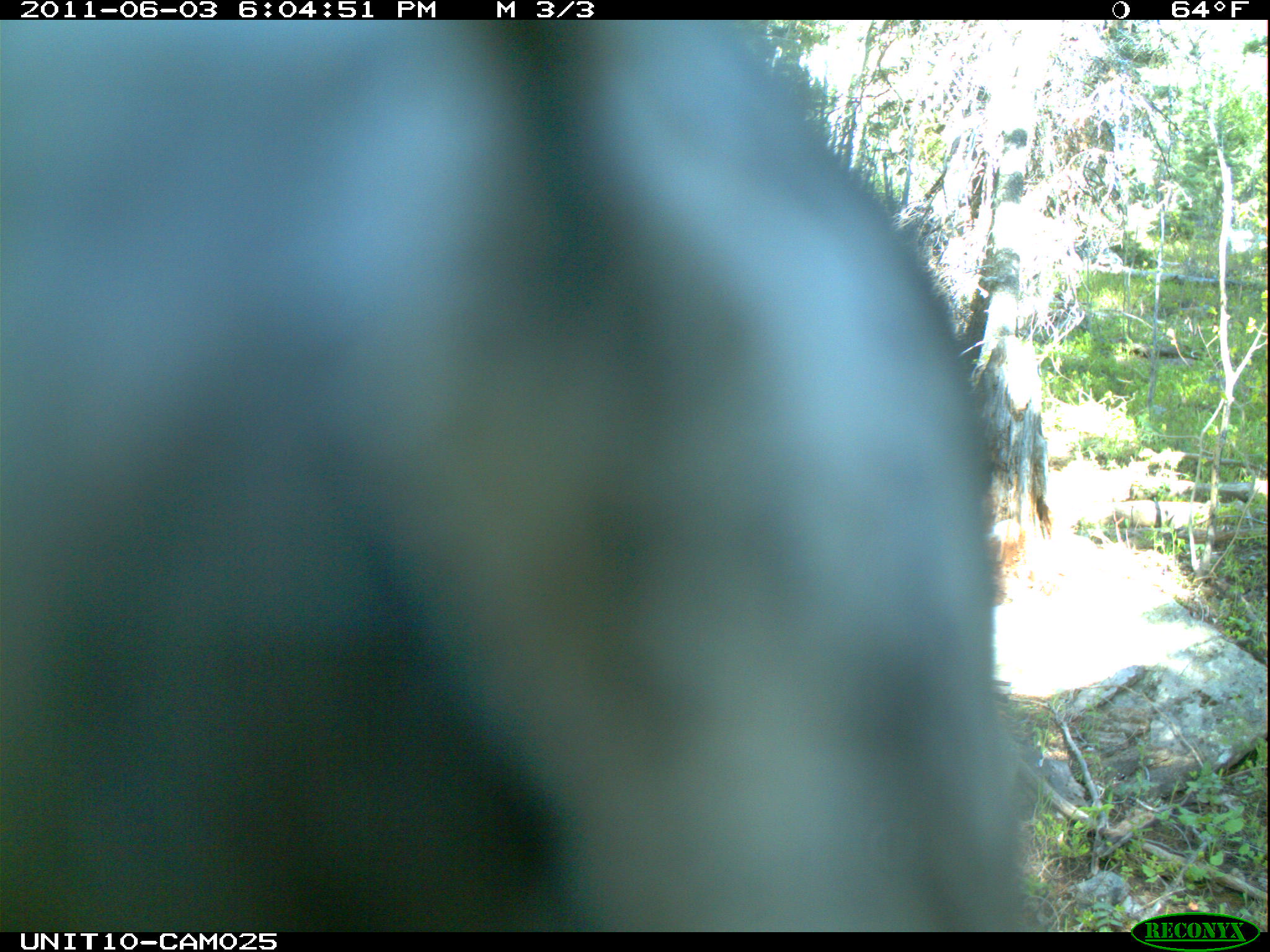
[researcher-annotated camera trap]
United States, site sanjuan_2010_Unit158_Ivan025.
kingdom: Animalia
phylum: Chordata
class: Aves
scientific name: Aves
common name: birds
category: unidentified bird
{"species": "unidentified bird (birds) (Aves)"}